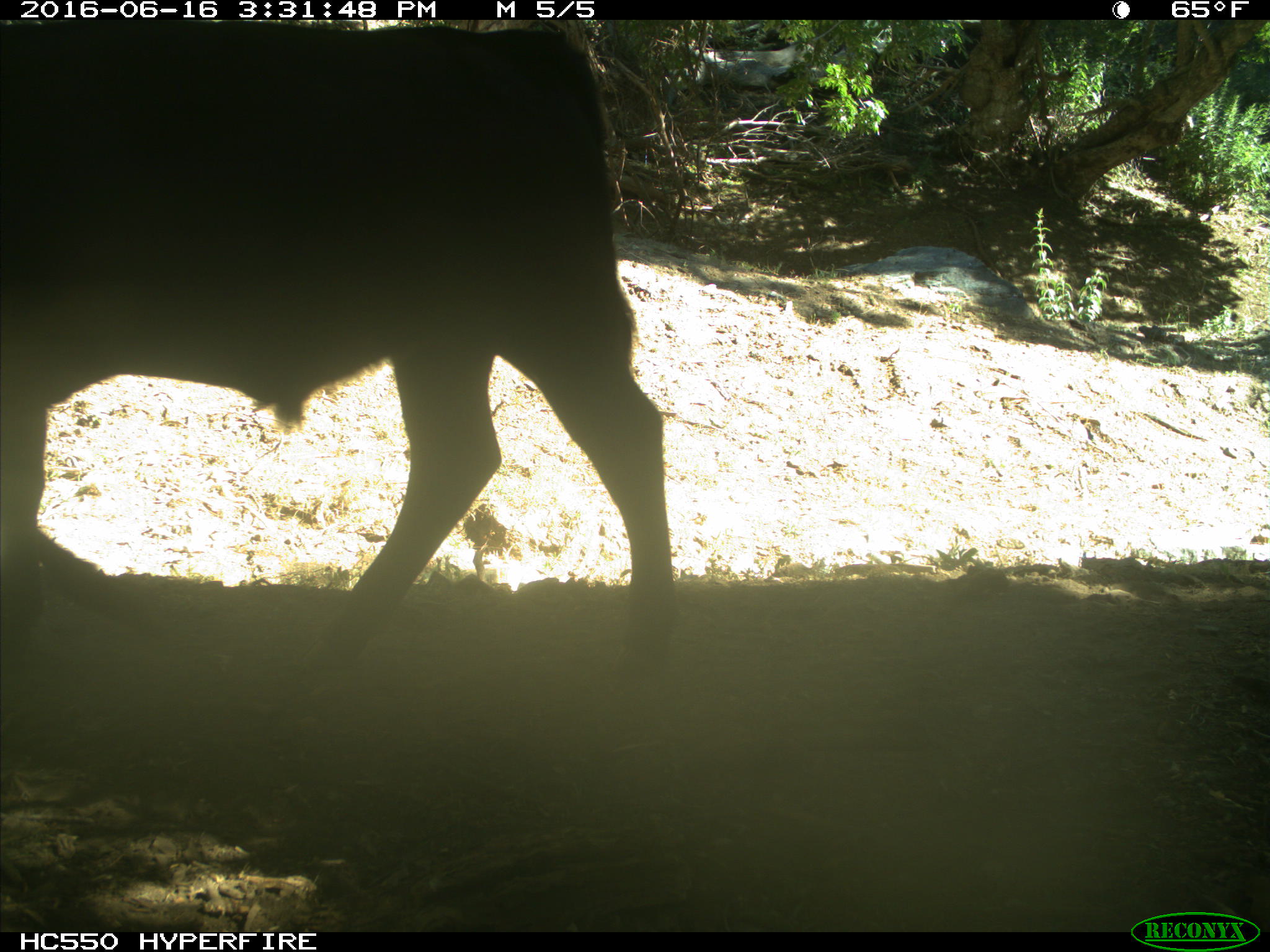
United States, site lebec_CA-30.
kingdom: Animalia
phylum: Chordata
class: Mammalia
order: Artiodactyla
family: Bovidae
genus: Bos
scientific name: Bos taurus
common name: domestic cow